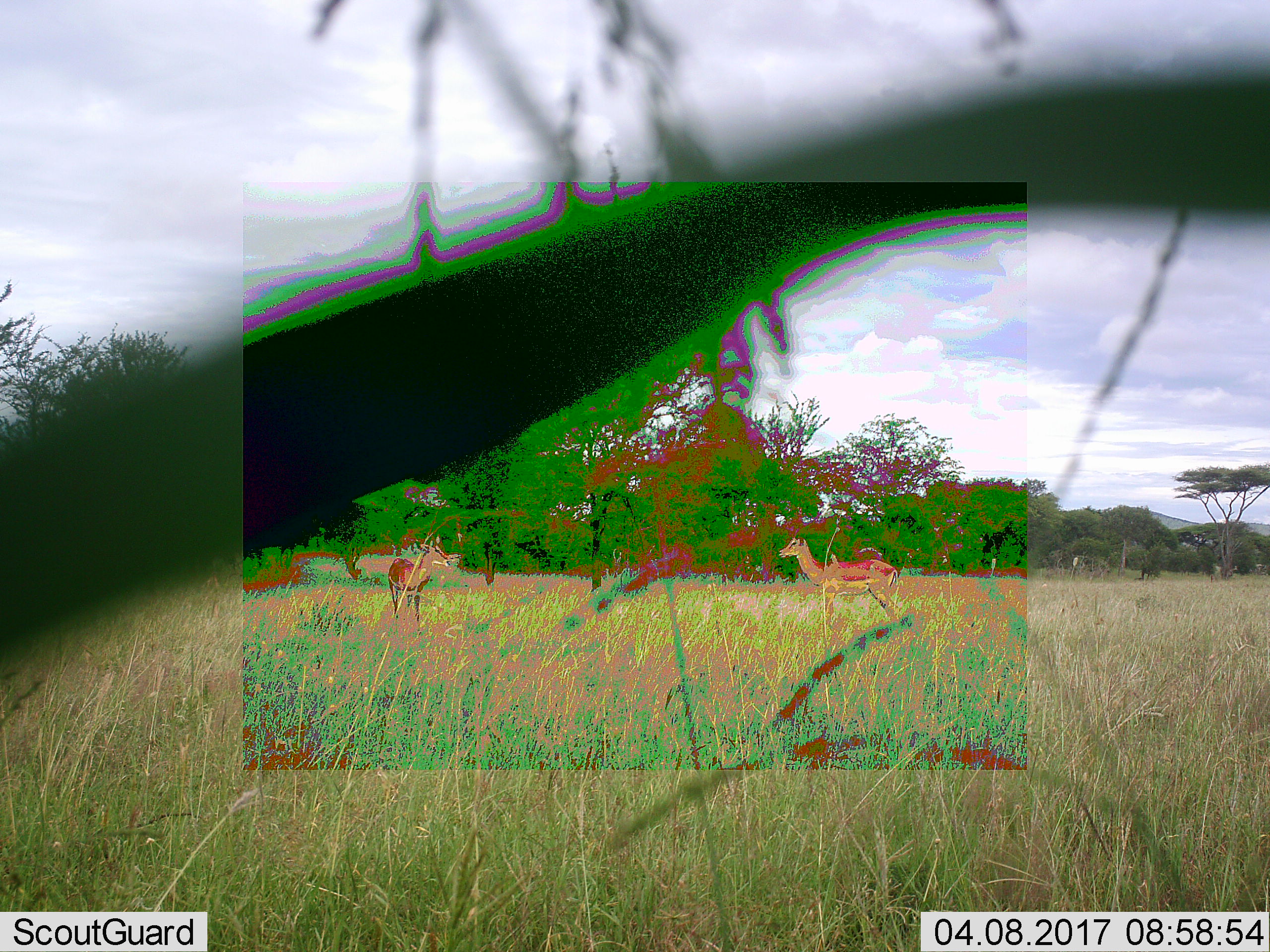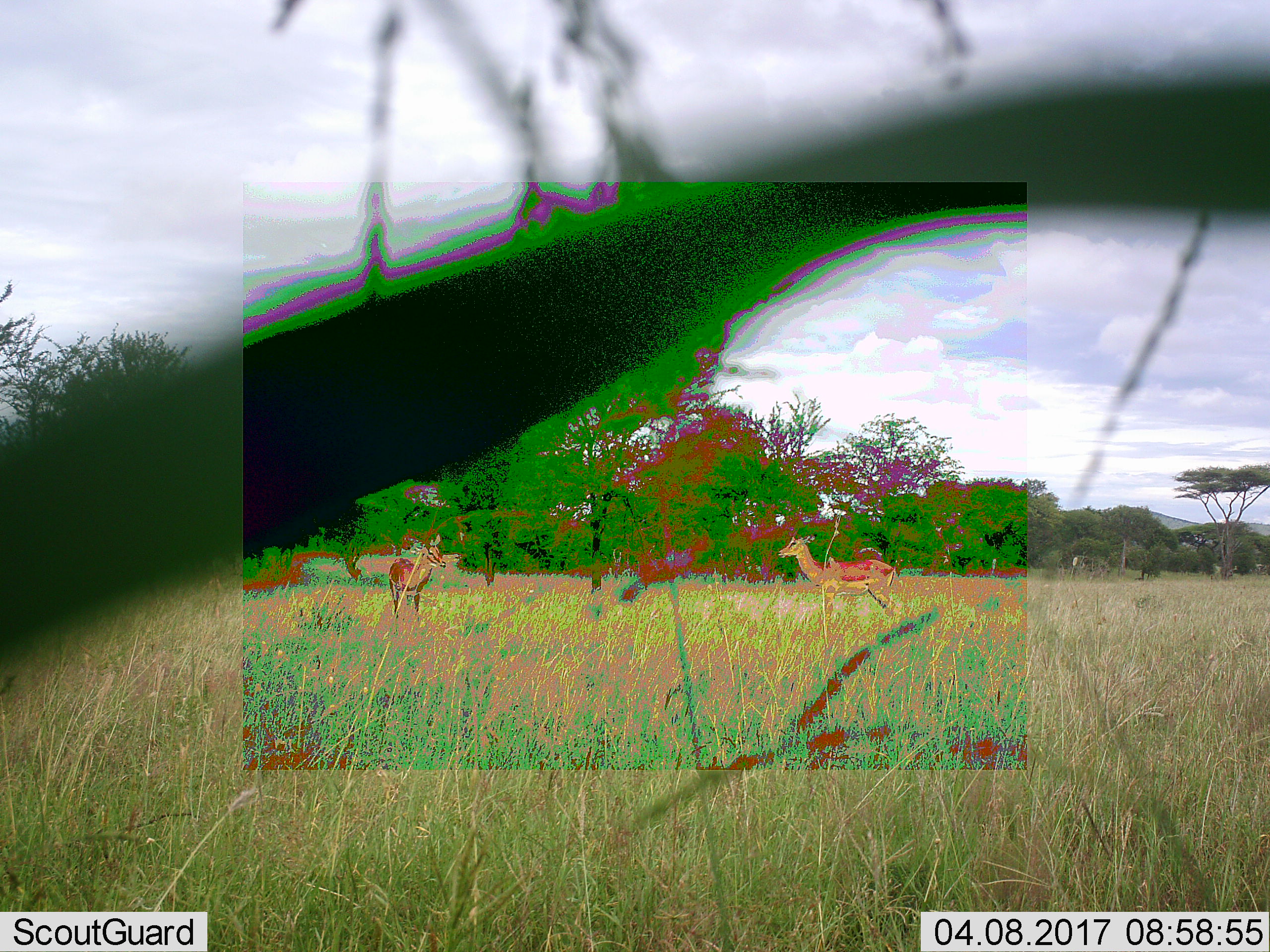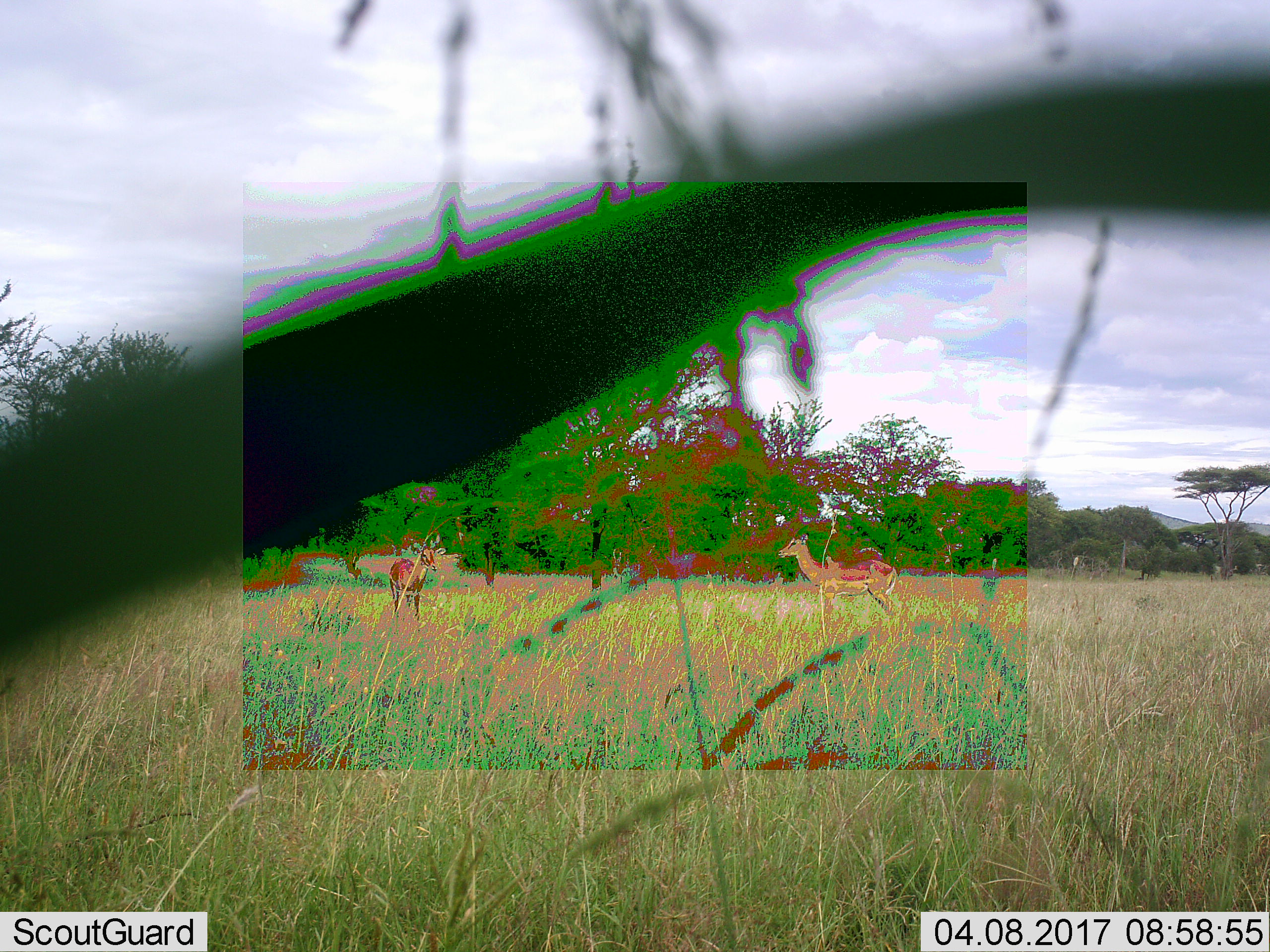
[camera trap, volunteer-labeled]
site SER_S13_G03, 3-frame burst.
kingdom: Animalia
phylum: Chordata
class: Mammalia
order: Artiodactyla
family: Bovidae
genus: Eudorcas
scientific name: Eudorcas thomsonii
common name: thomson's gazelle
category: gazellethomsons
Gazellethomsons (thomson's gazelle) (Eudorcas thomsonii), count 2. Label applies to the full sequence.